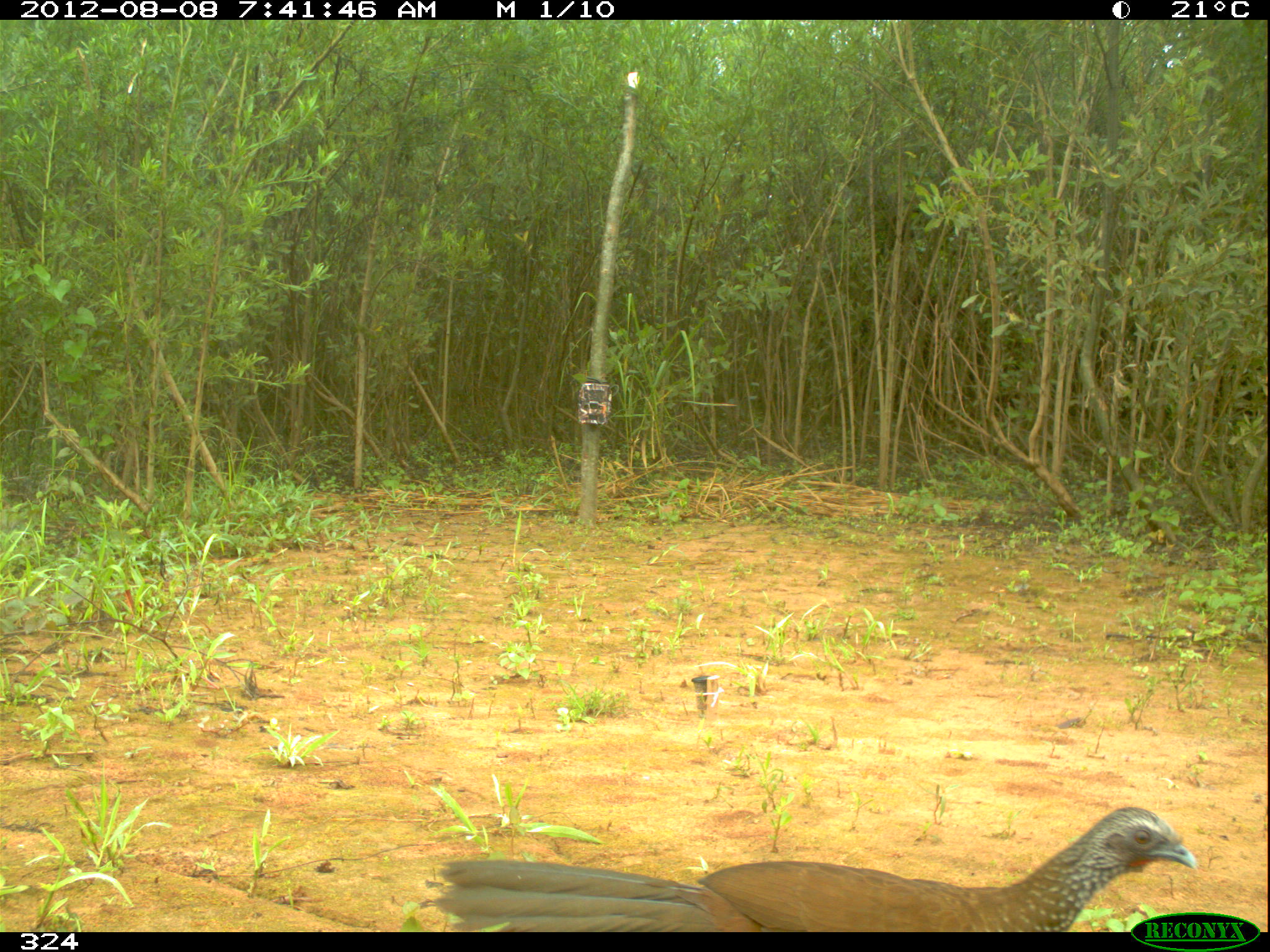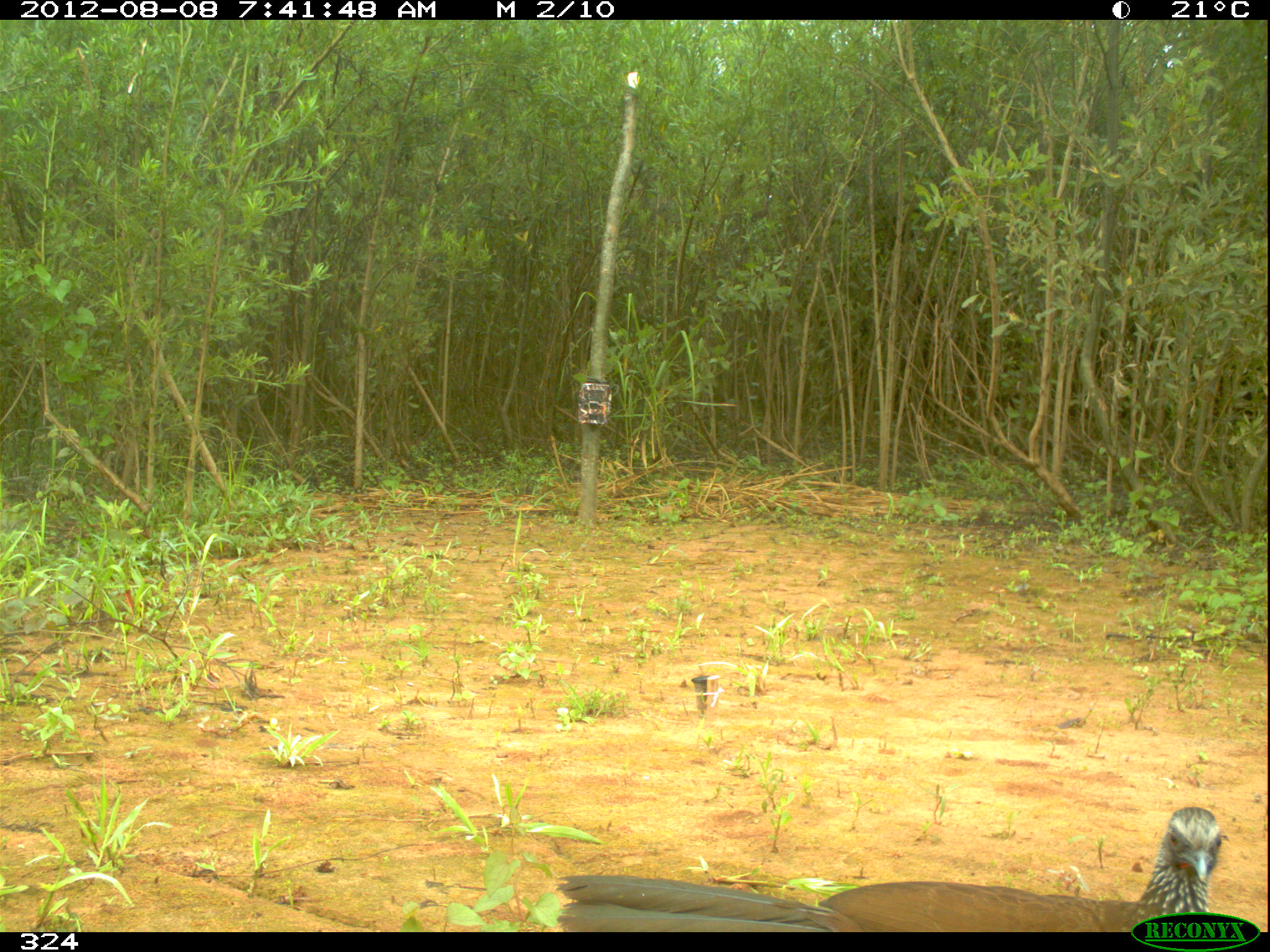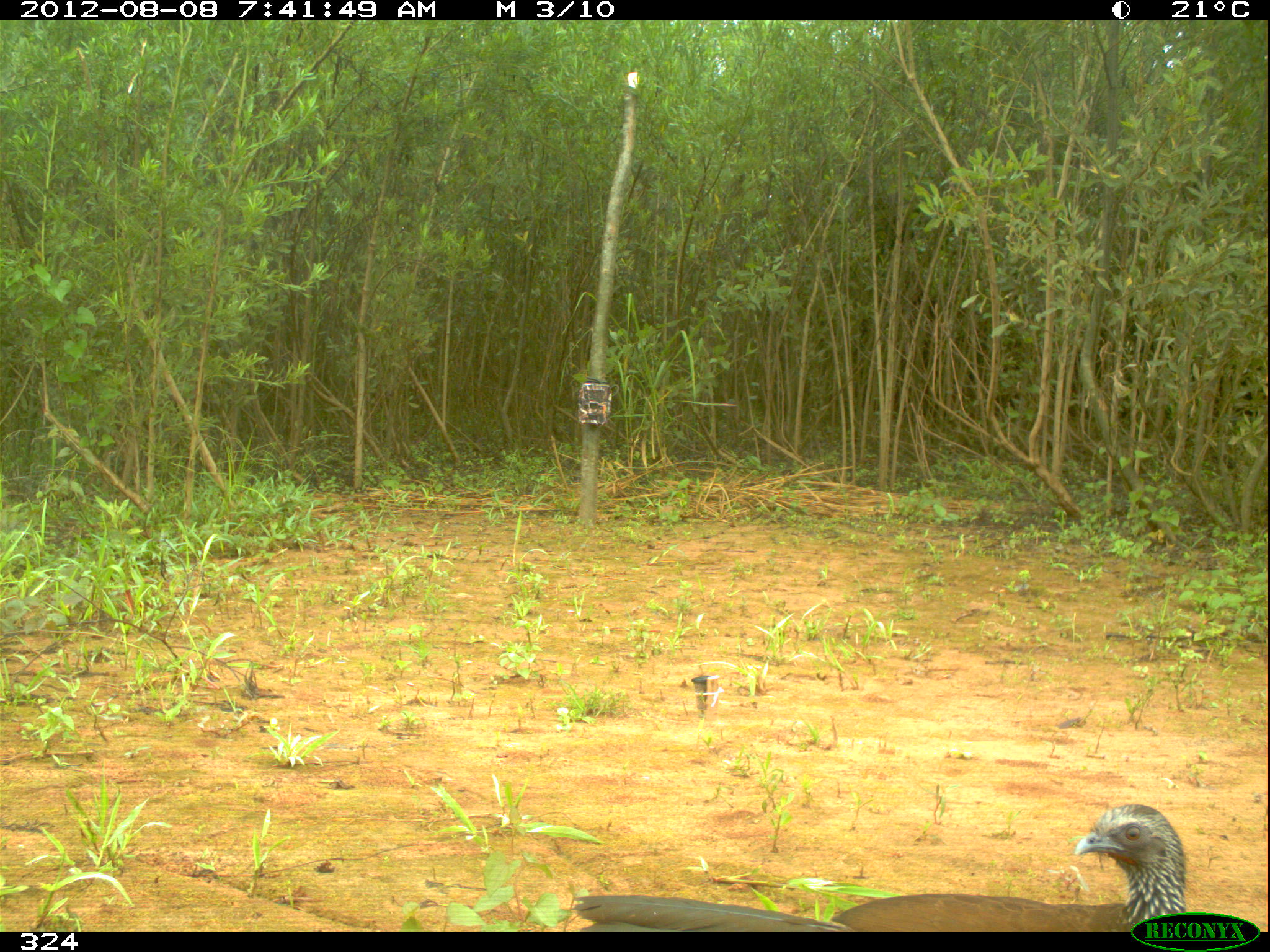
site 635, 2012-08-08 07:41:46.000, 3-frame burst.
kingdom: Animalia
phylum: Chordata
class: Aves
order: Galliformes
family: Cracidae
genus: Ortalis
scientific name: Ortalis guttata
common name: speckled chachalaca